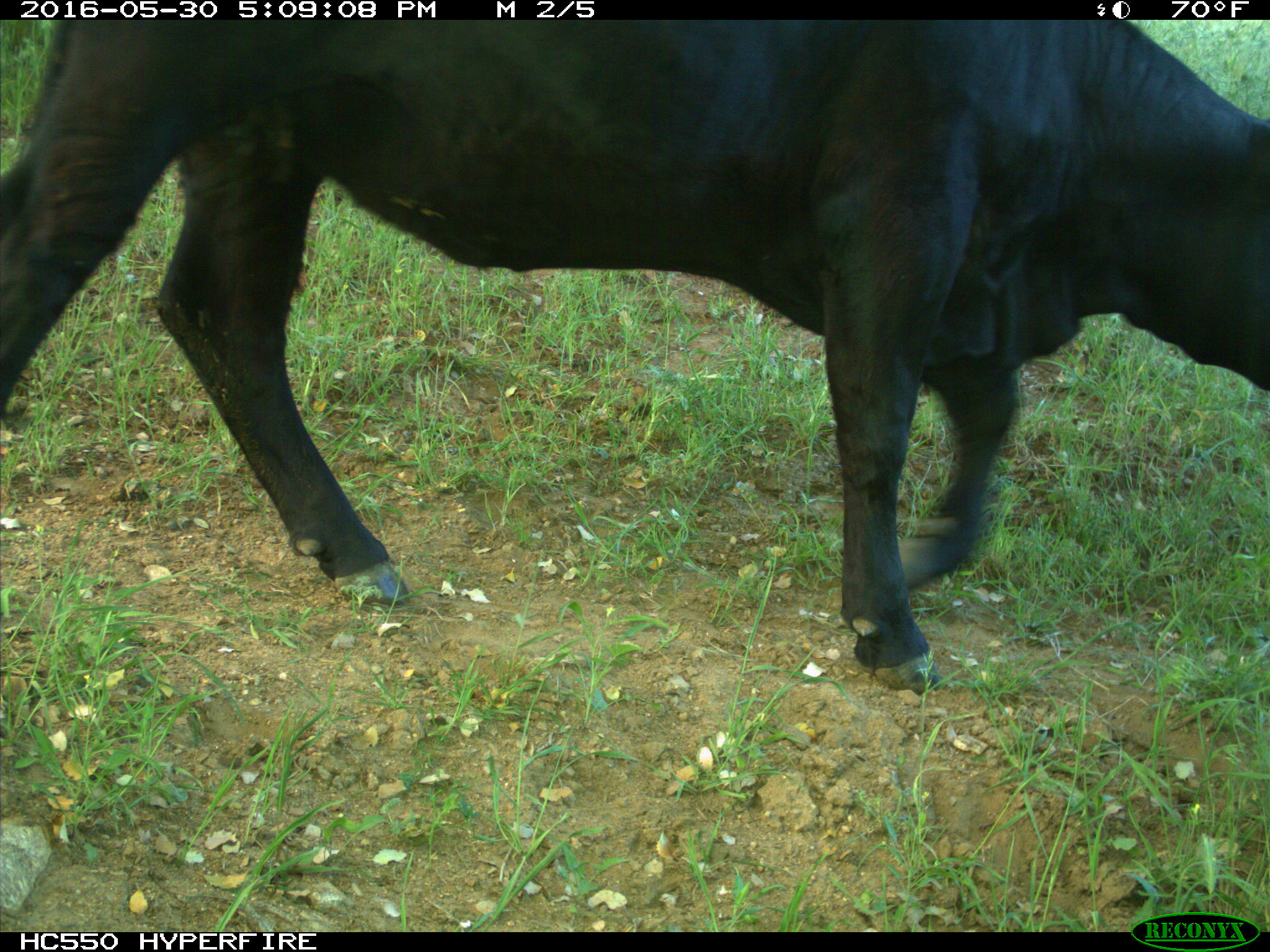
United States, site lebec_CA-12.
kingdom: Animalia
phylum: Chordata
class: Mammalia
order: Artiodactyla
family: Bovidae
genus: Bos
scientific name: Bos taurus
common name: domestic cow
Bos taurus (domestic cow).